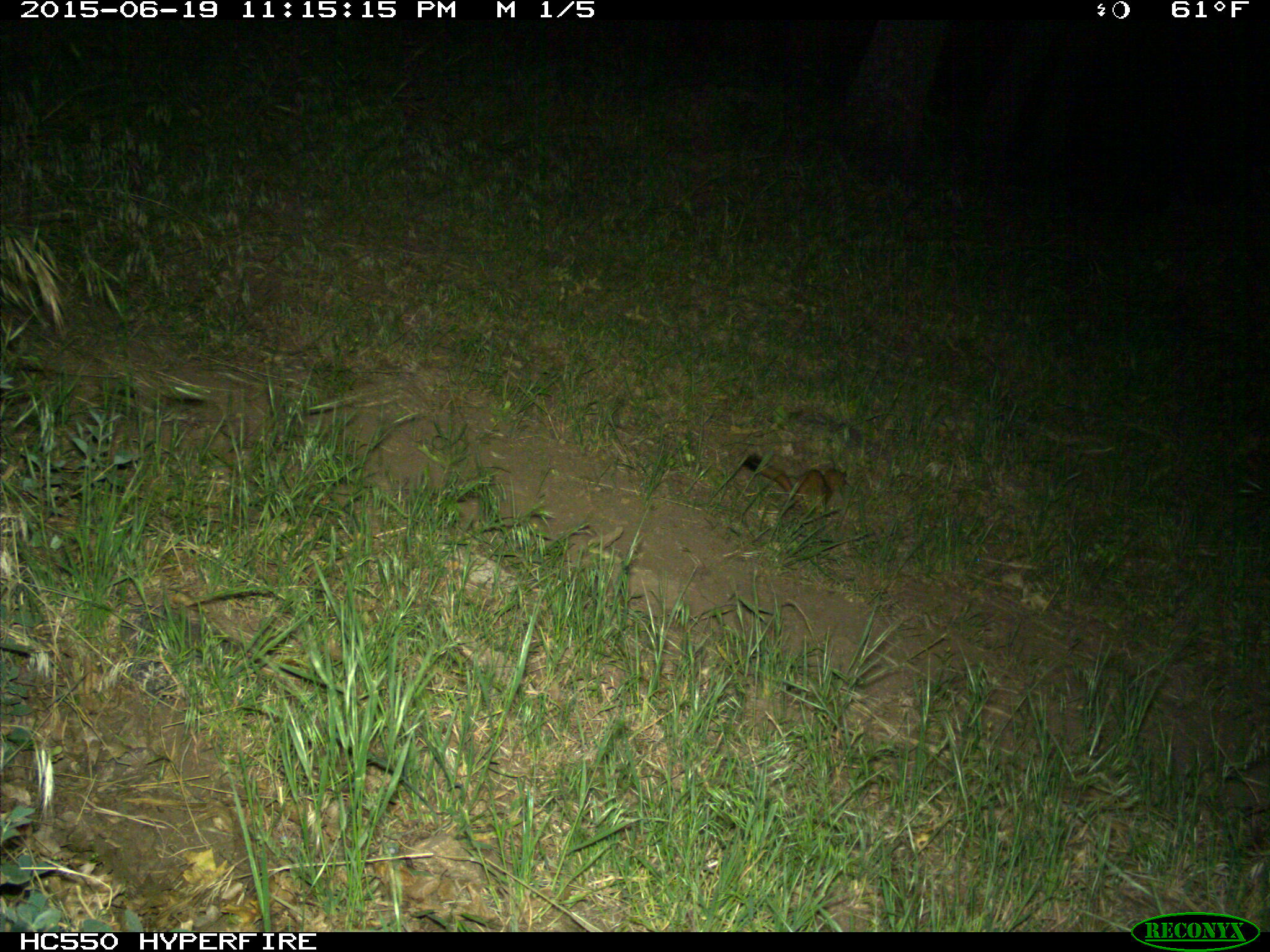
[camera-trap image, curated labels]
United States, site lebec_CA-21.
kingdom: Animalia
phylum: Chordata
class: Mammalia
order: Carnivora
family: Mustelidae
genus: Neogale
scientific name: Neogale frenata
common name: long-tailed weasel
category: mustela frenata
Mustela frenata (long-tailed weasel) (Neogale frenata).